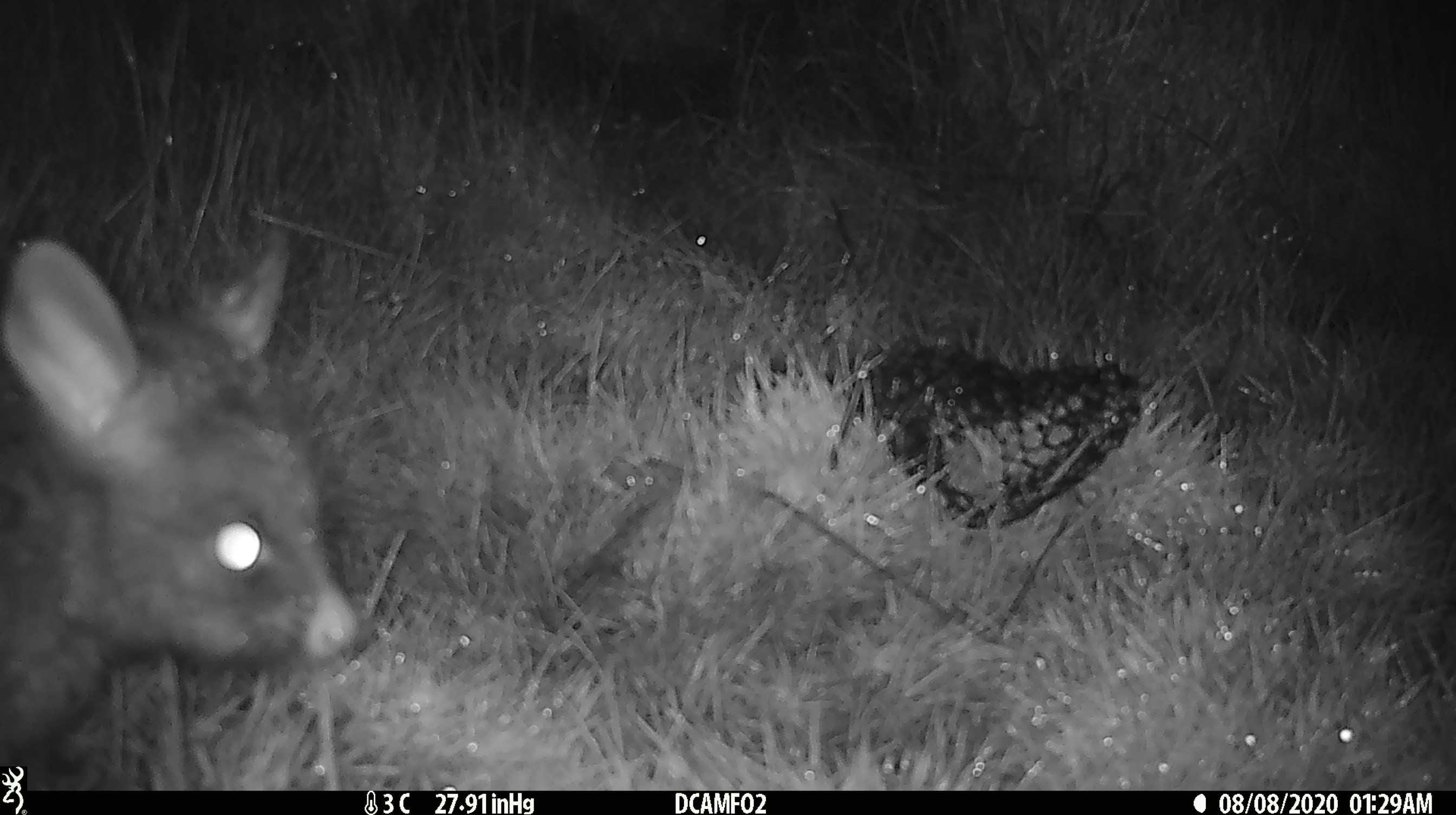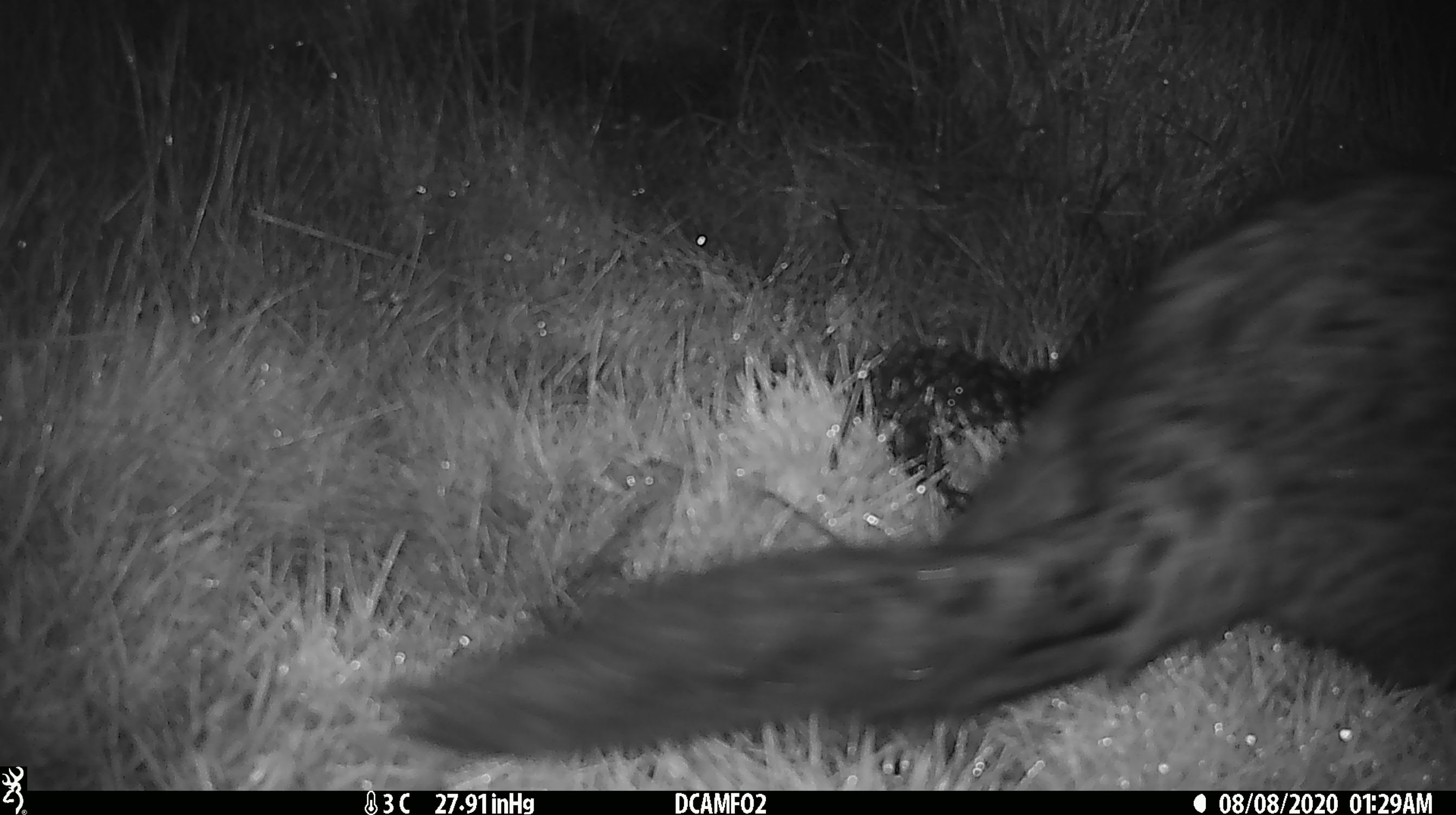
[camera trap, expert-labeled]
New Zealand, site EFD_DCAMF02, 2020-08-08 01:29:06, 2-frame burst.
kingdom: Animalia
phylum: Chordata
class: Mammalia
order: Diprotodontia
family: Phalangeridae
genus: Trichosurus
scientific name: Trichosurus vulpecula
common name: common brushtail possum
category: possum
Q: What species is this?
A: Possum (common brushtail possum) (Trichosurus vulpecula).